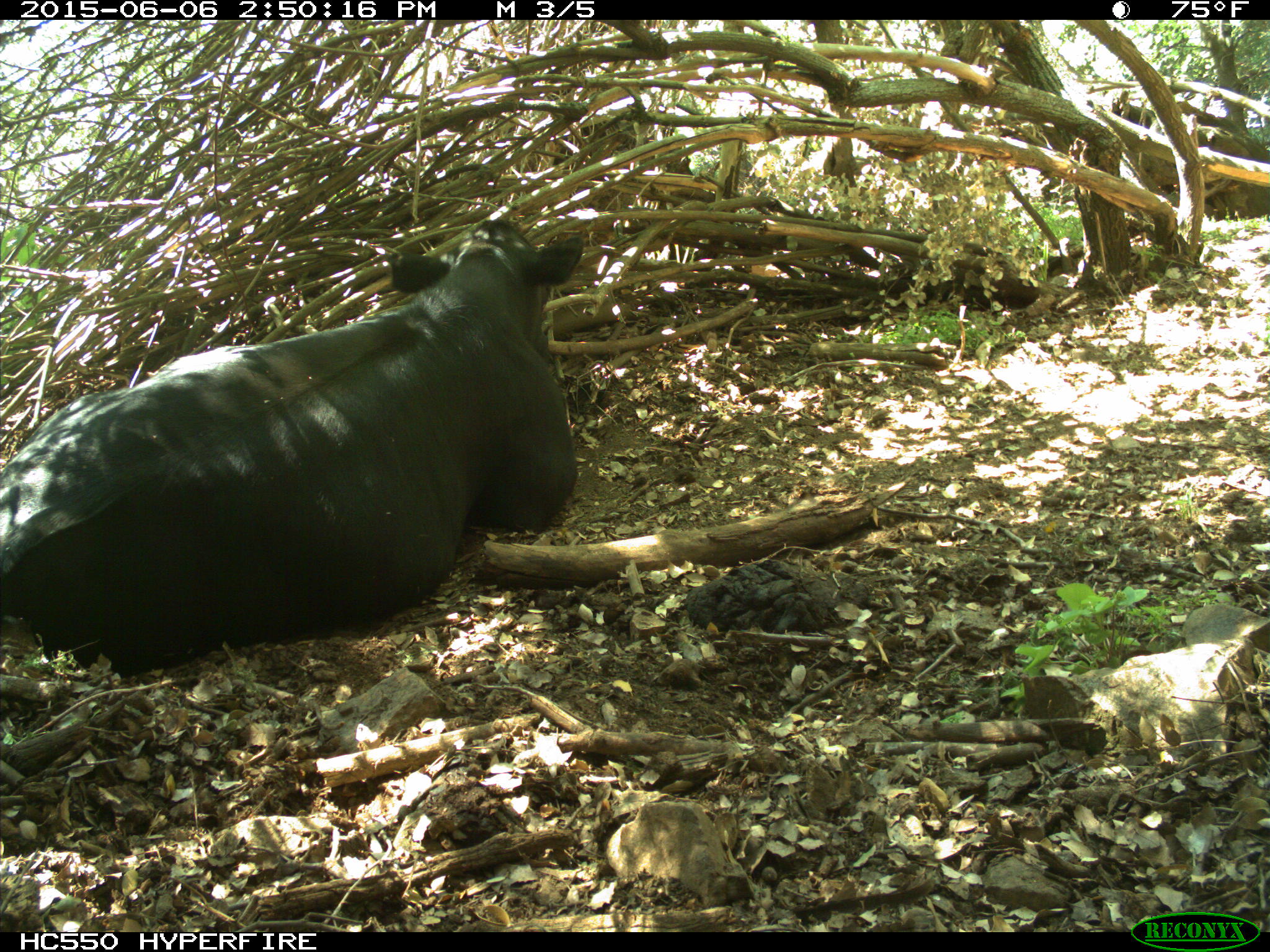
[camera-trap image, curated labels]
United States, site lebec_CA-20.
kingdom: Animalia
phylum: Chordata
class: Mammalia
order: Artiodactyla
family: Bovidae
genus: Bos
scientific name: Bos taurus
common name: domestic cow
Bos taurus (domestic cow).